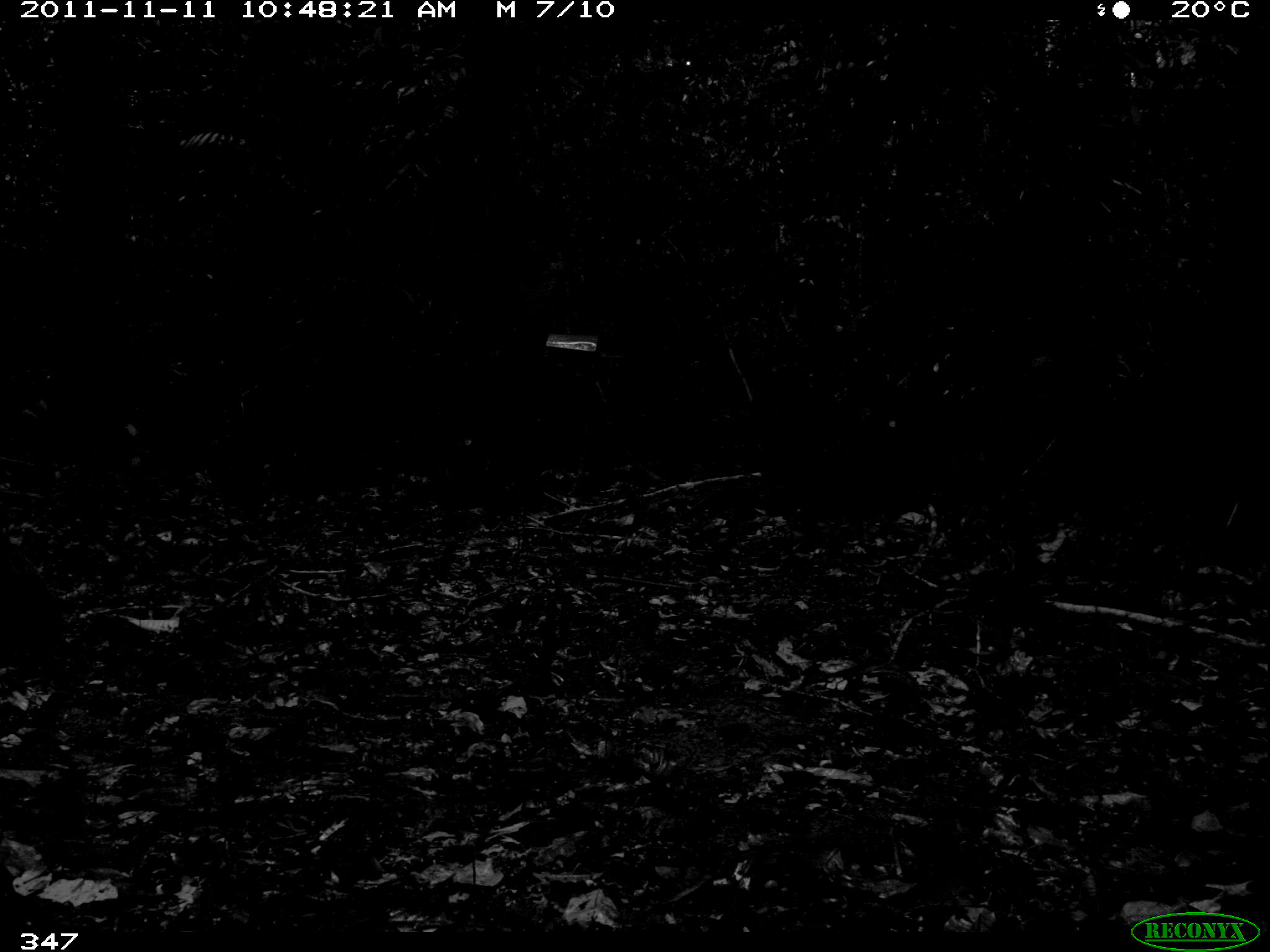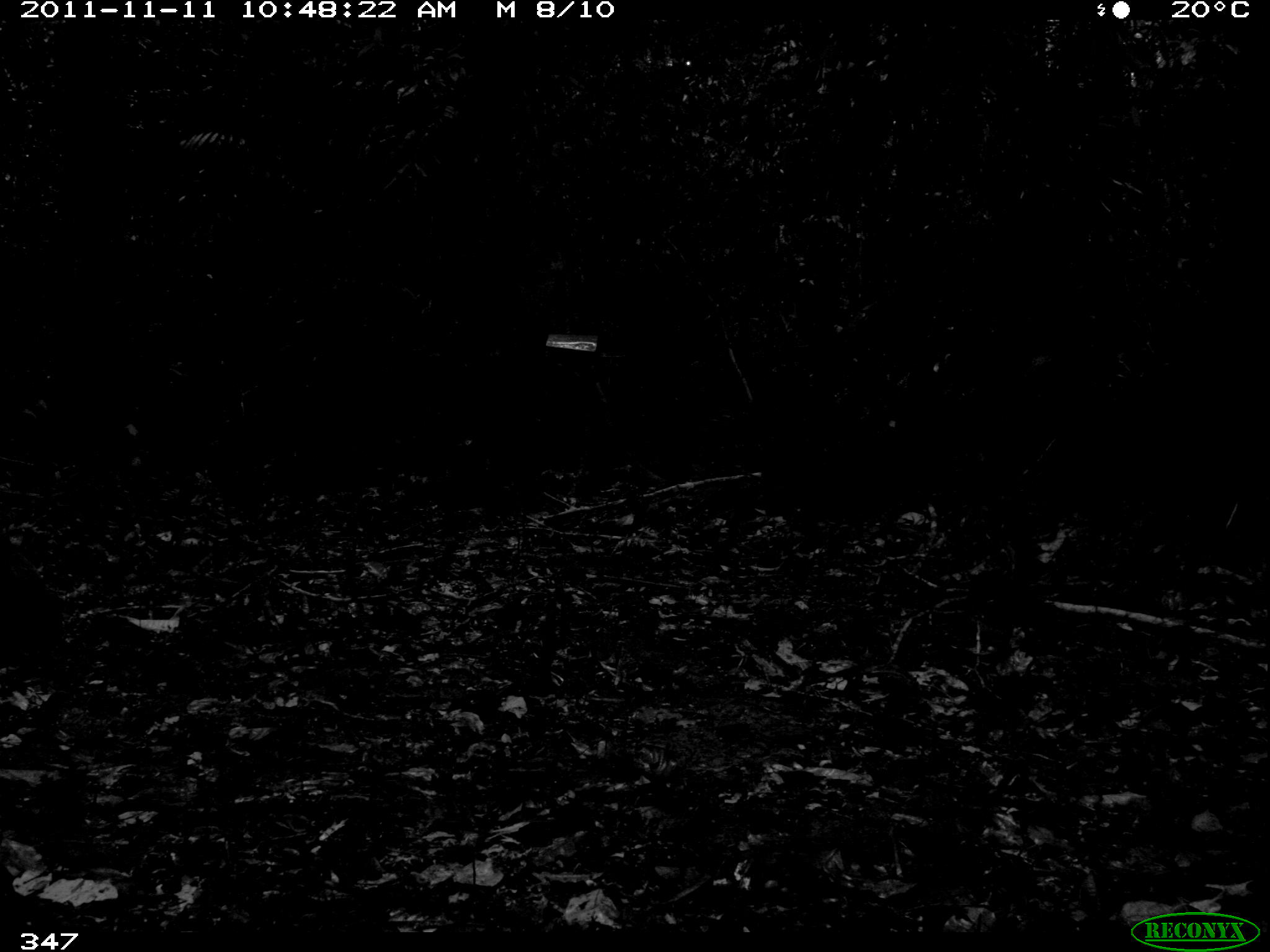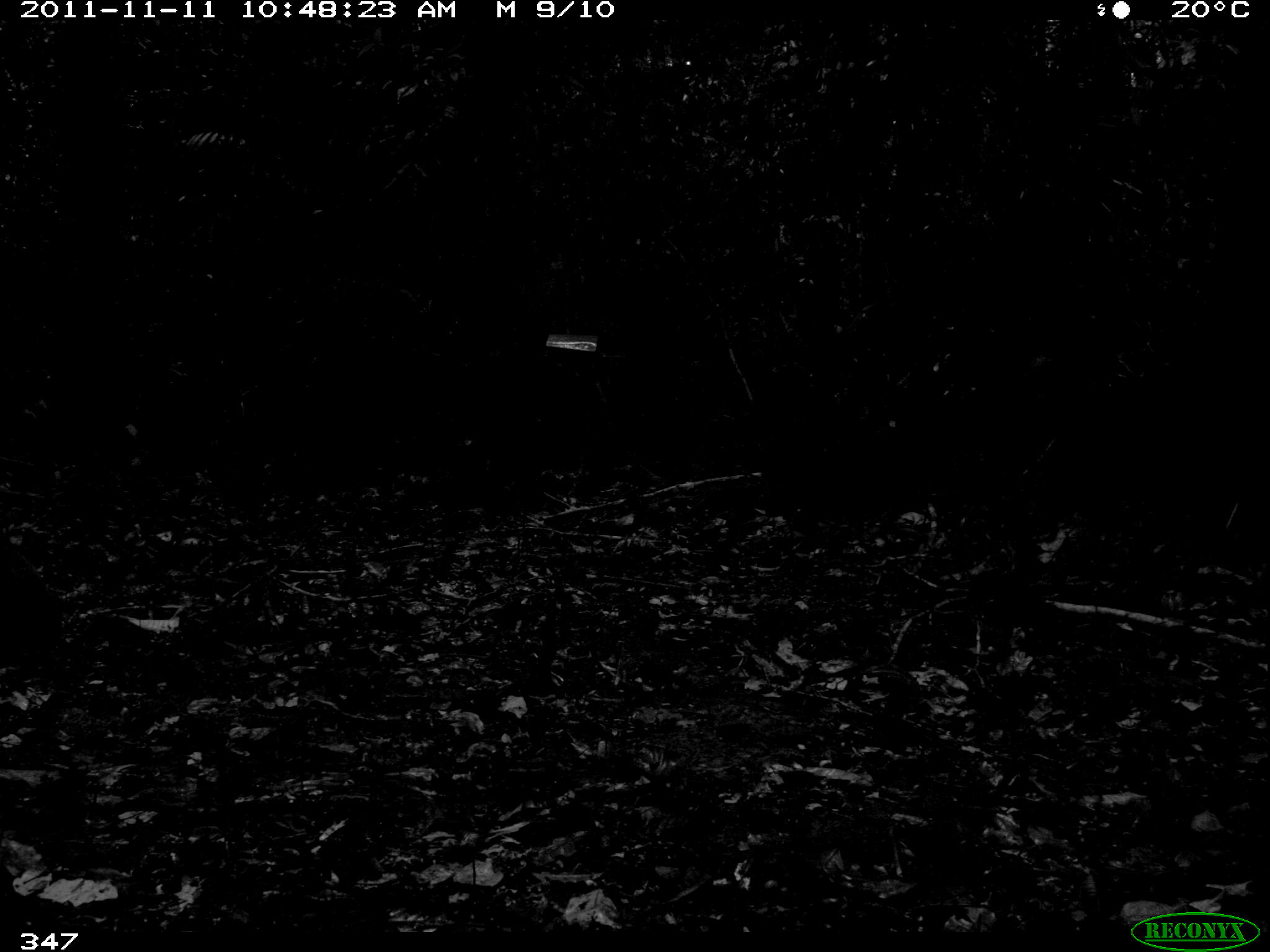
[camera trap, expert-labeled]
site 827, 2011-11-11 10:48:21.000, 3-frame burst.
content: unidentified animal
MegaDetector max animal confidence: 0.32